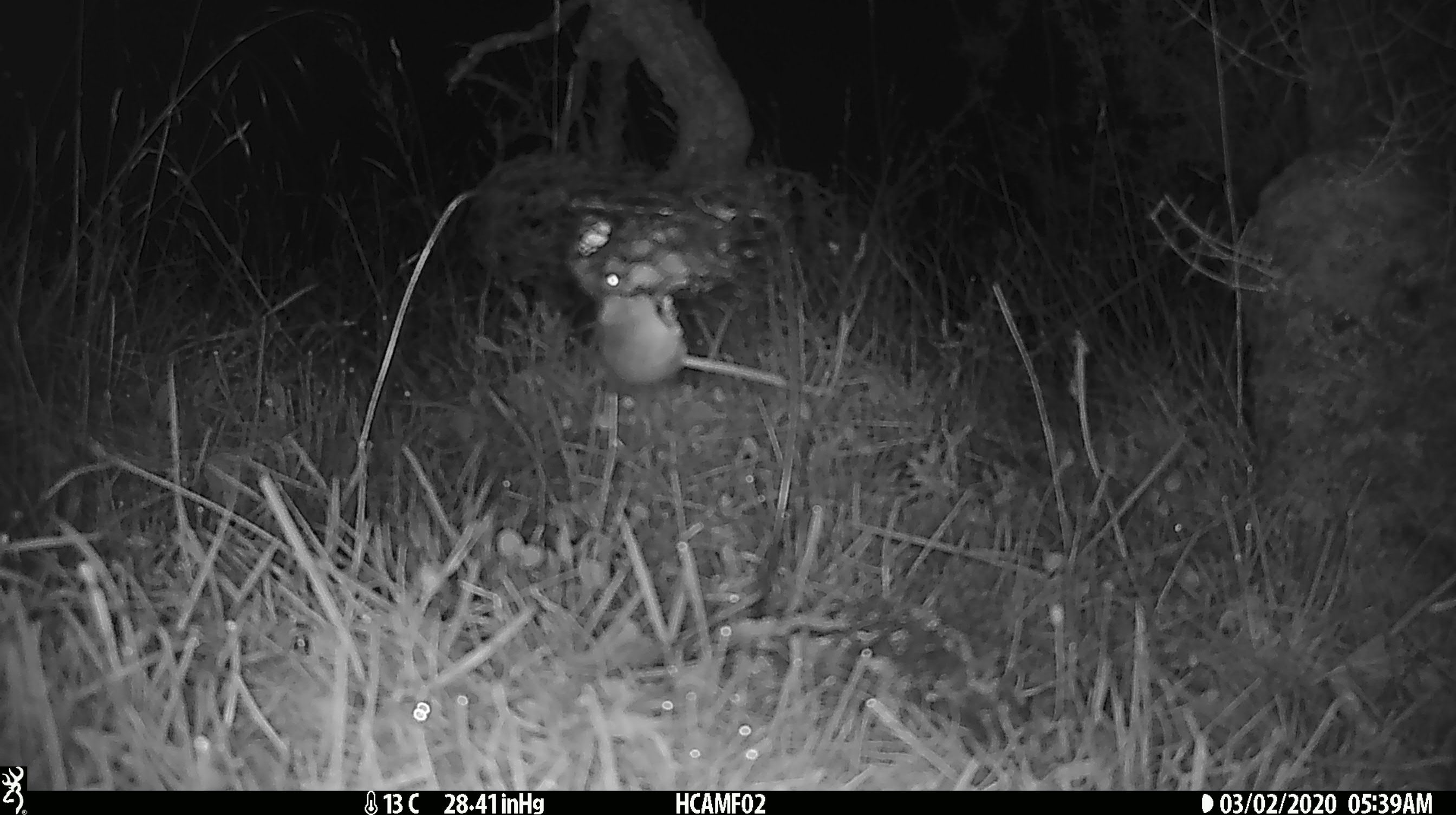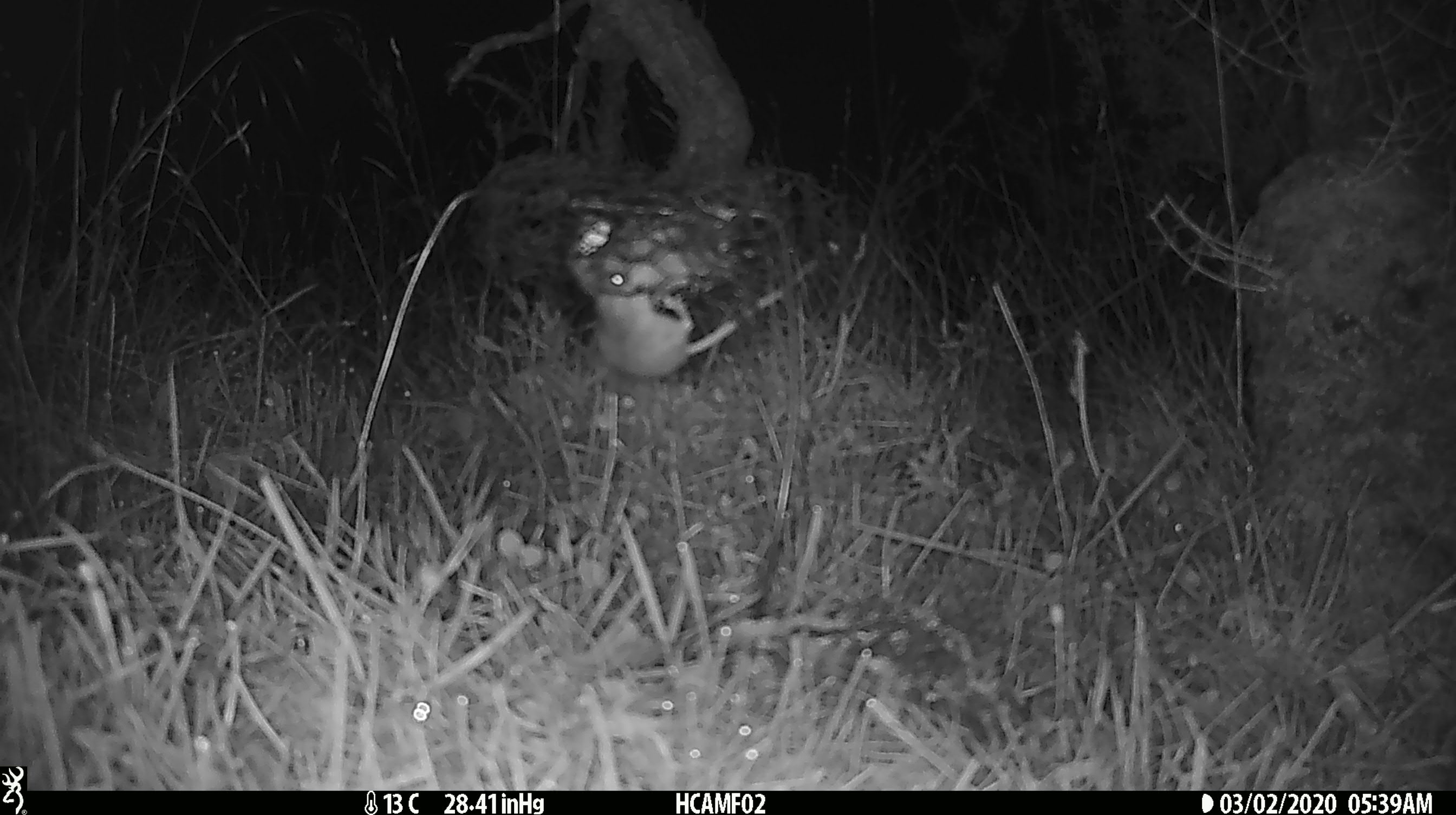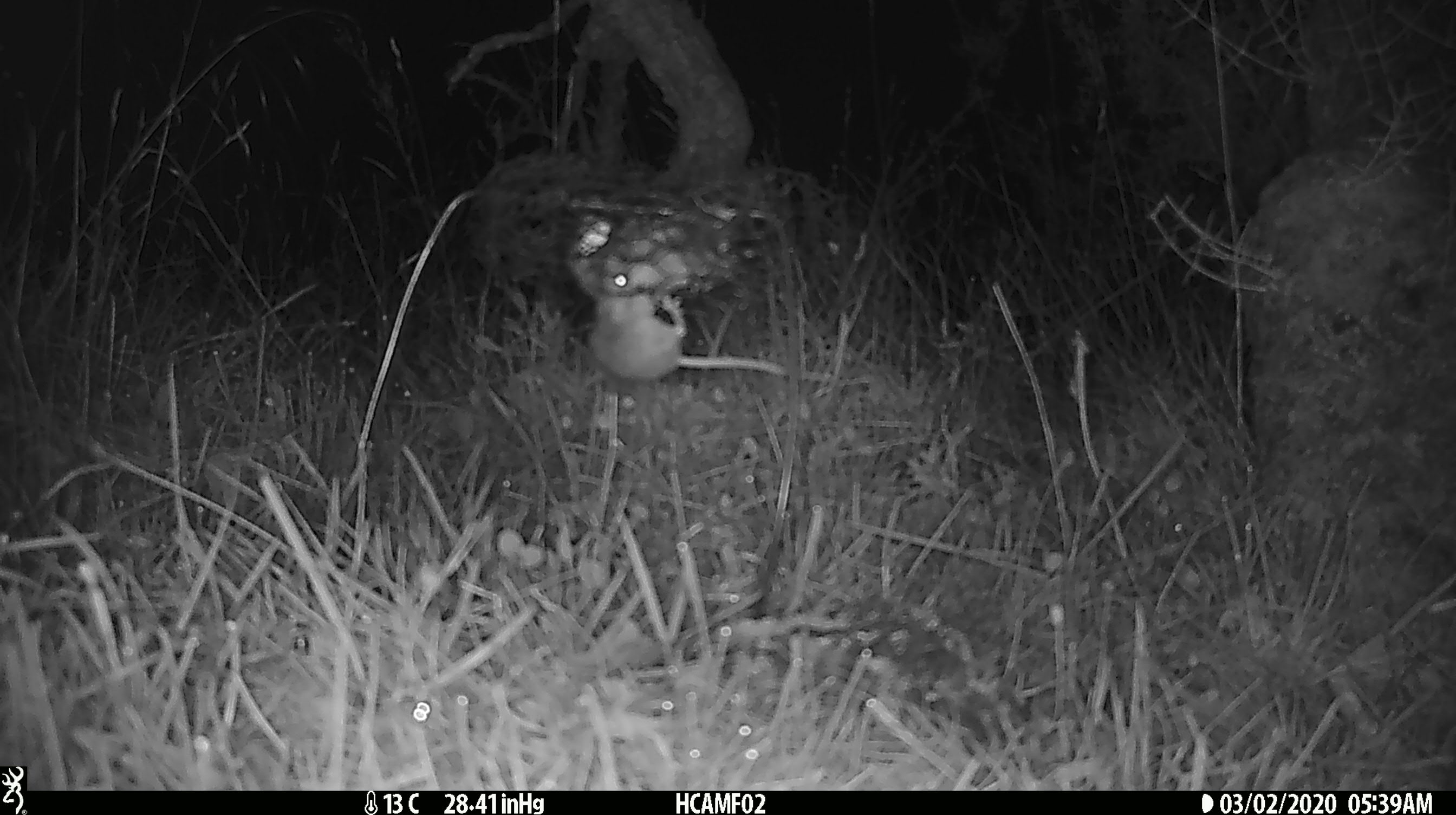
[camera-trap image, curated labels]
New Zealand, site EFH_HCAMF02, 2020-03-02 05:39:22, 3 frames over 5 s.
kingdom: Animalia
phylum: Chordata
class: Mammalia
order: Rodentia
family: Muridae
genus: Mus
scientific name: Mus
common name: mouse